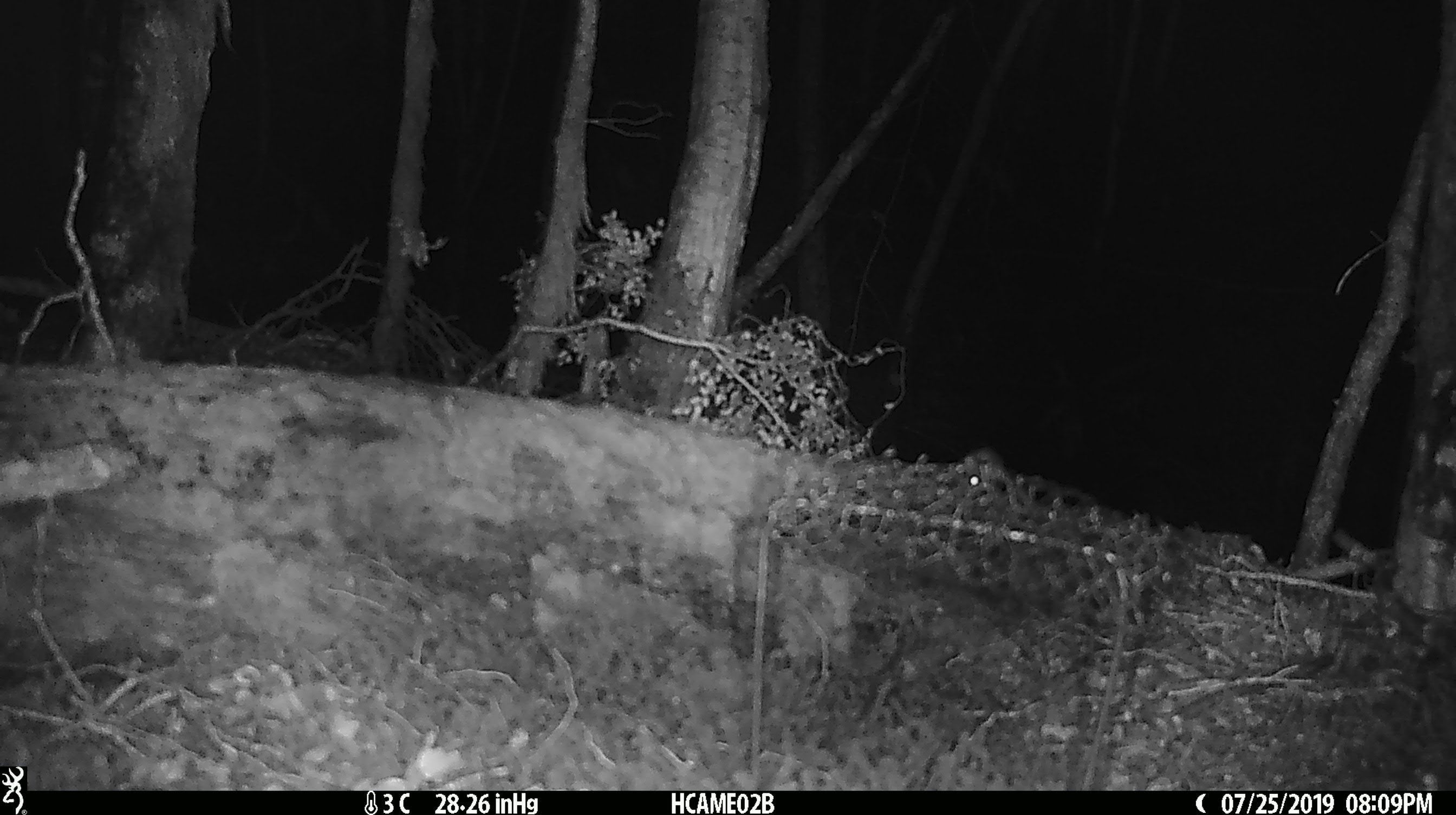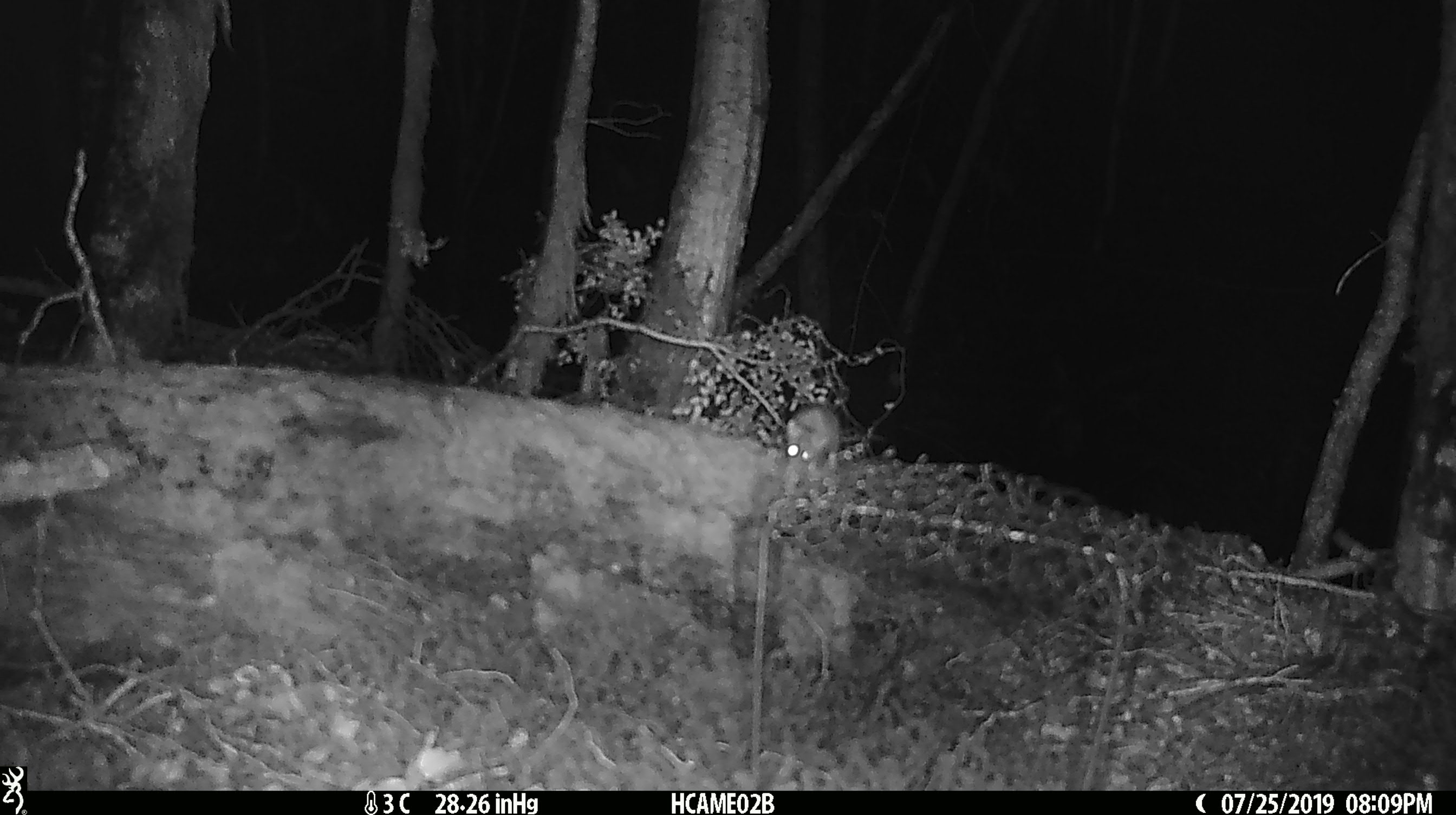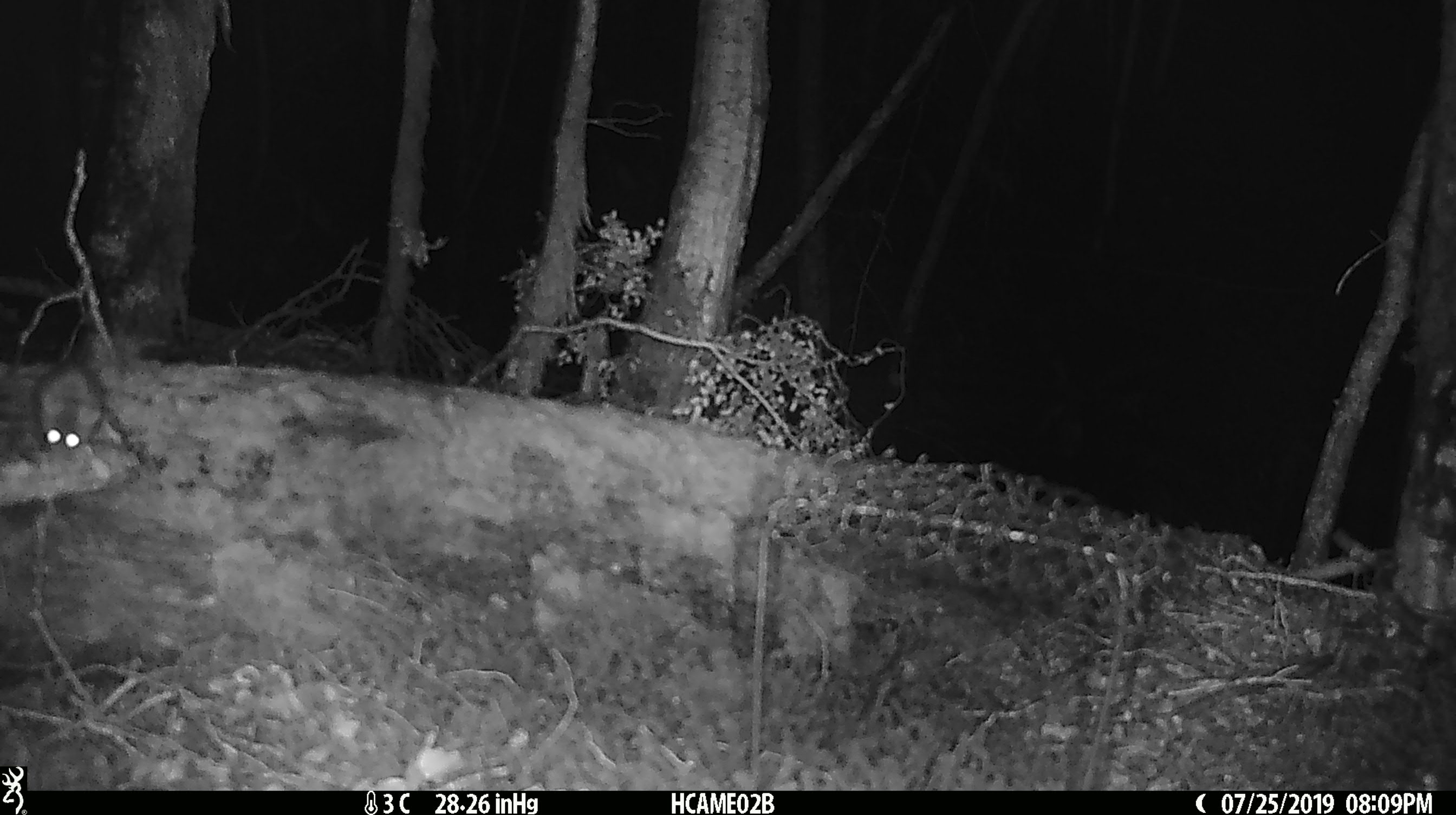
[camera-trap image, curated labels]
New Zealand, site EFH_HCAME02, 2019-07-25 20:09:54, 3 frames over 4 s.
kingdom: Animalia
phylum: Chordata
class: Mammalia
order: Rodentia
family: Muridae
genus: Mus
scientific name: Mus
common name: mouse